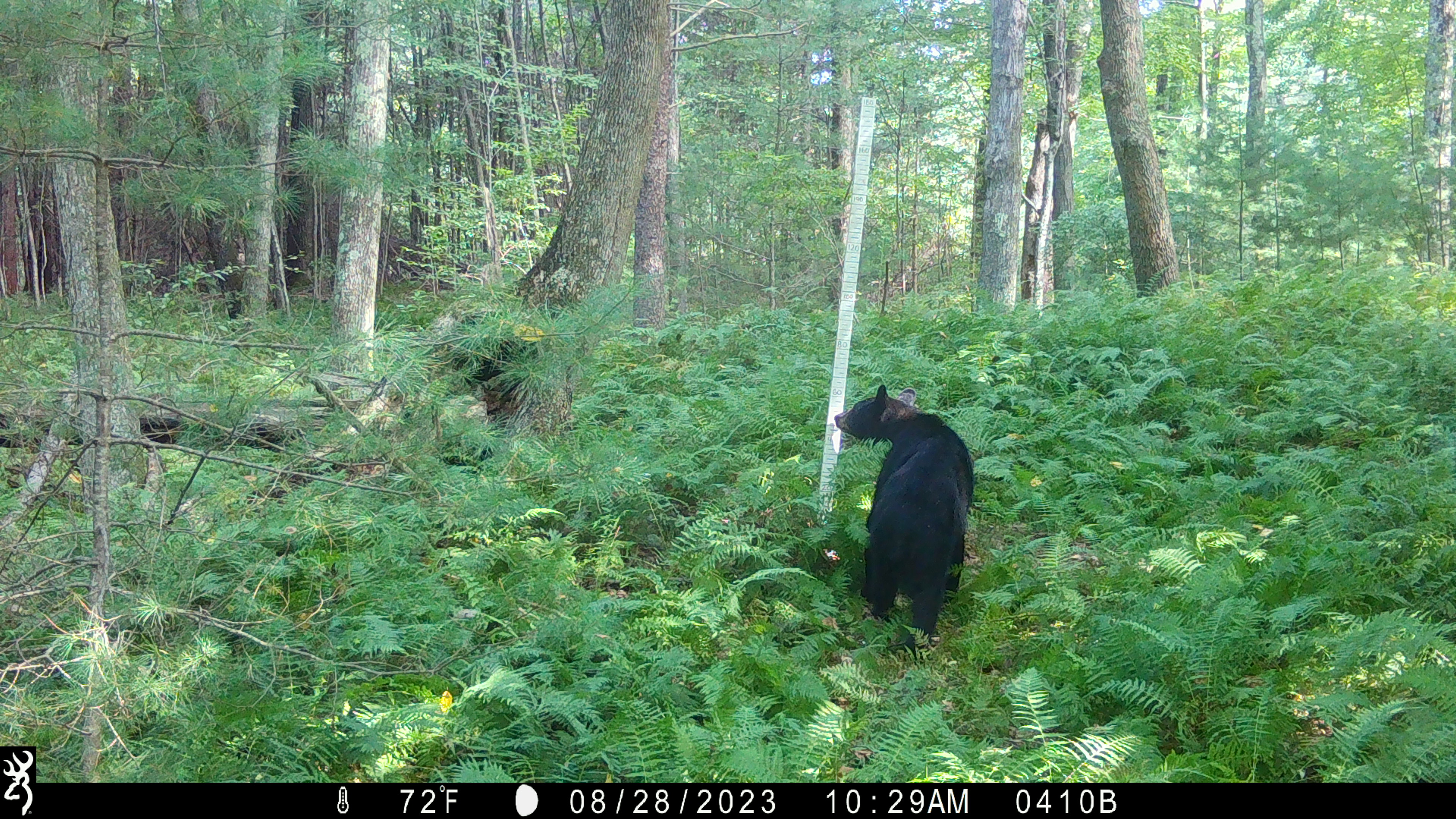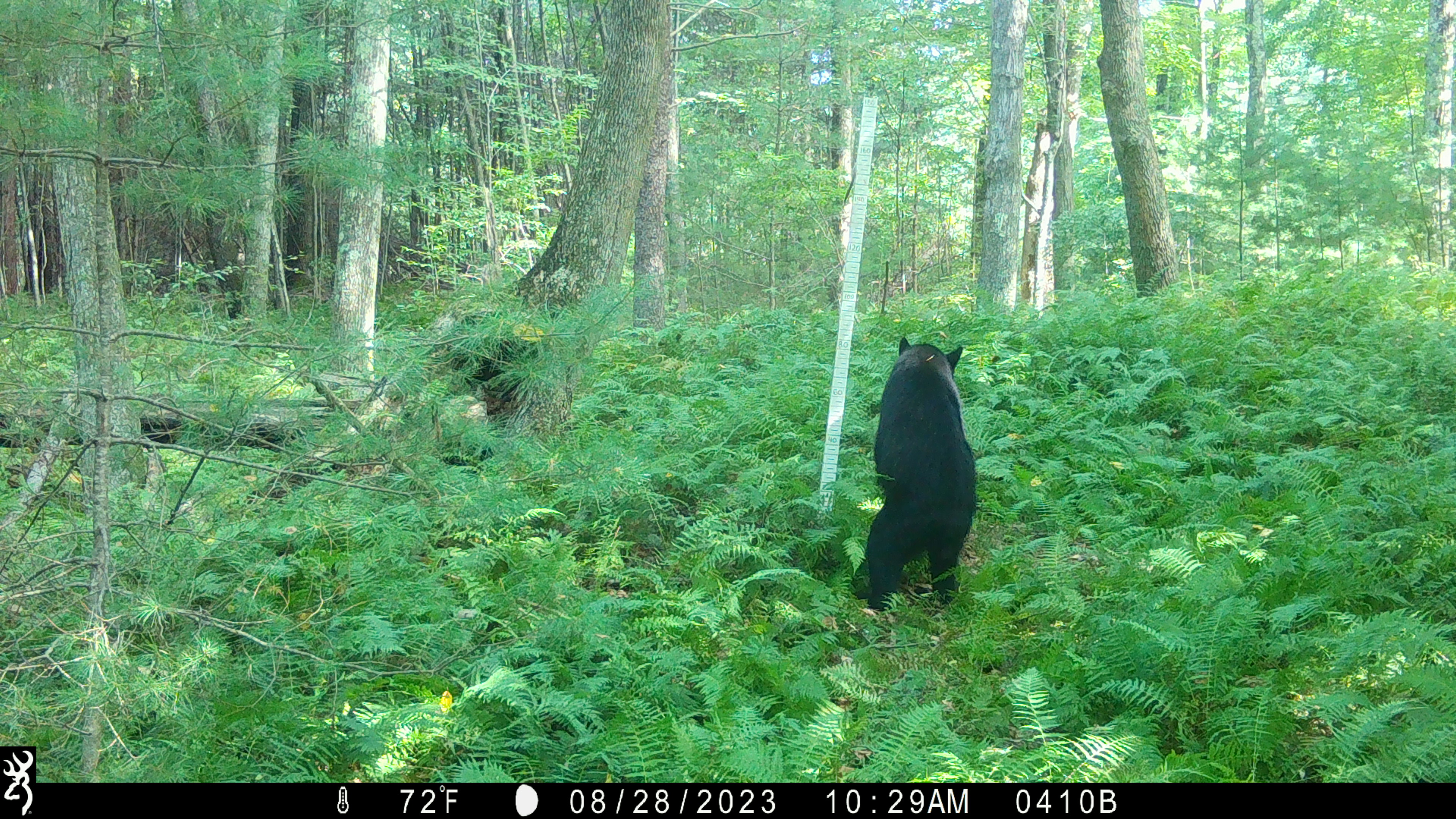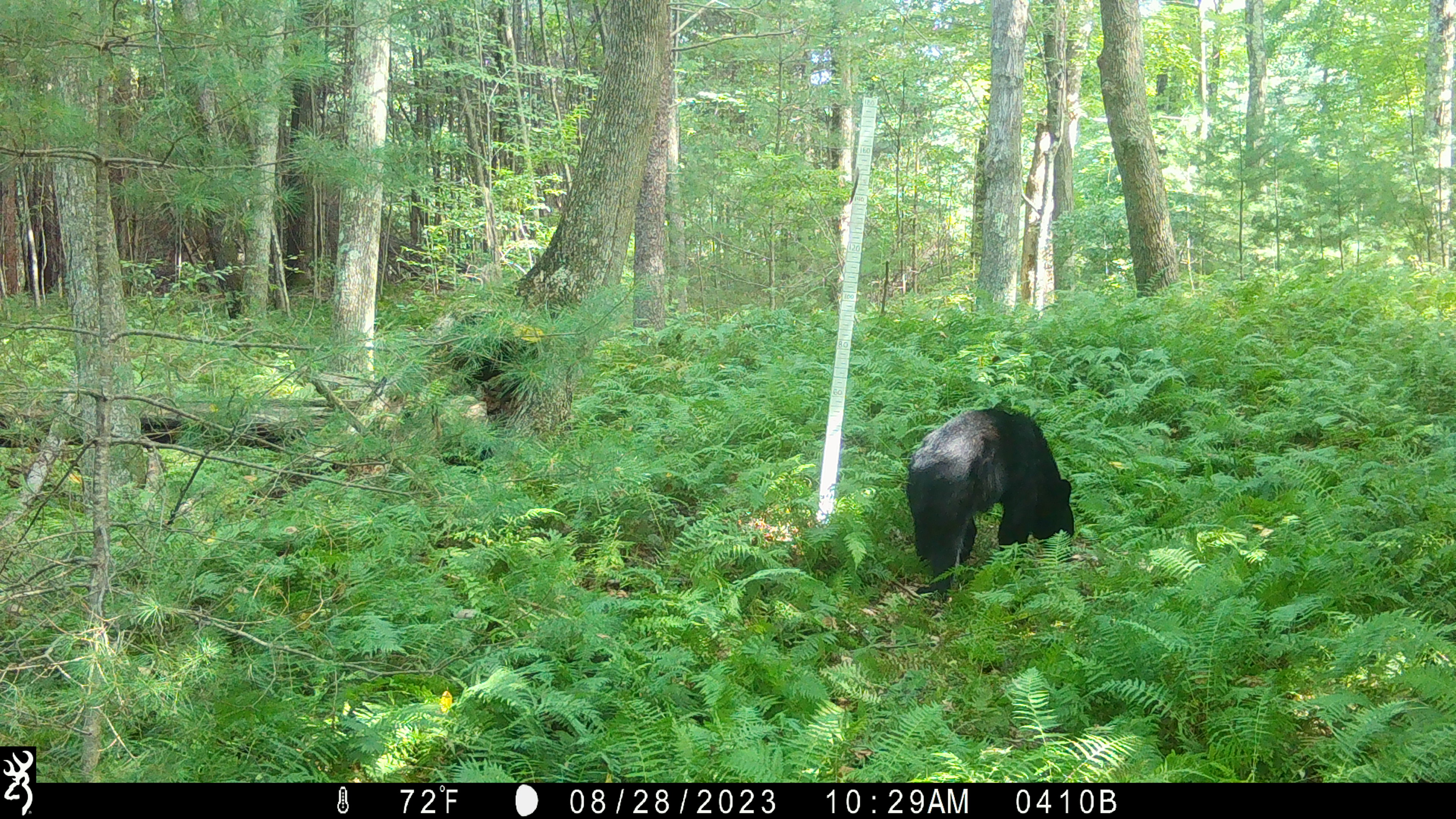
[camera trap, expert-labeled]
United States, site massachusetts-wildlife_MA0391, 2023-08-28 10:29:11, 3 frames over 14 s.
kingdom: Animalia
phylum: Chordata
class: Mammalia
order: Carnivora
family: Ursidae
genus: Ursus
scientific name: Ursus americanus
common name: black bear